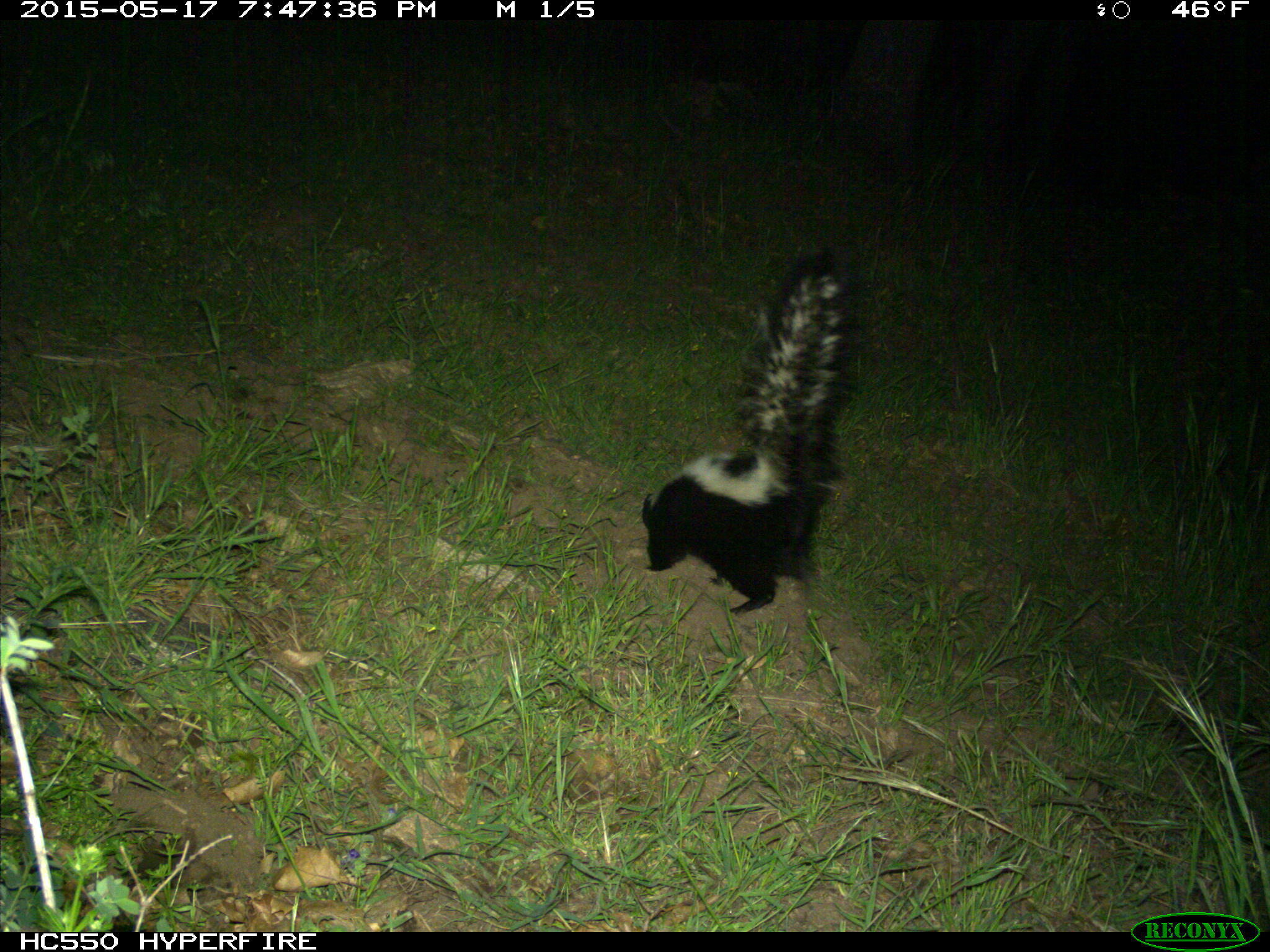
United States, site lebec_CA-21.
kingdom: Animalia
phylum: Chordata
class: Mammalia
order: Carnivora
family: Mephitidae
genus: Mephitis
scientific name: Mephitis mephitis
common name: striped skunk